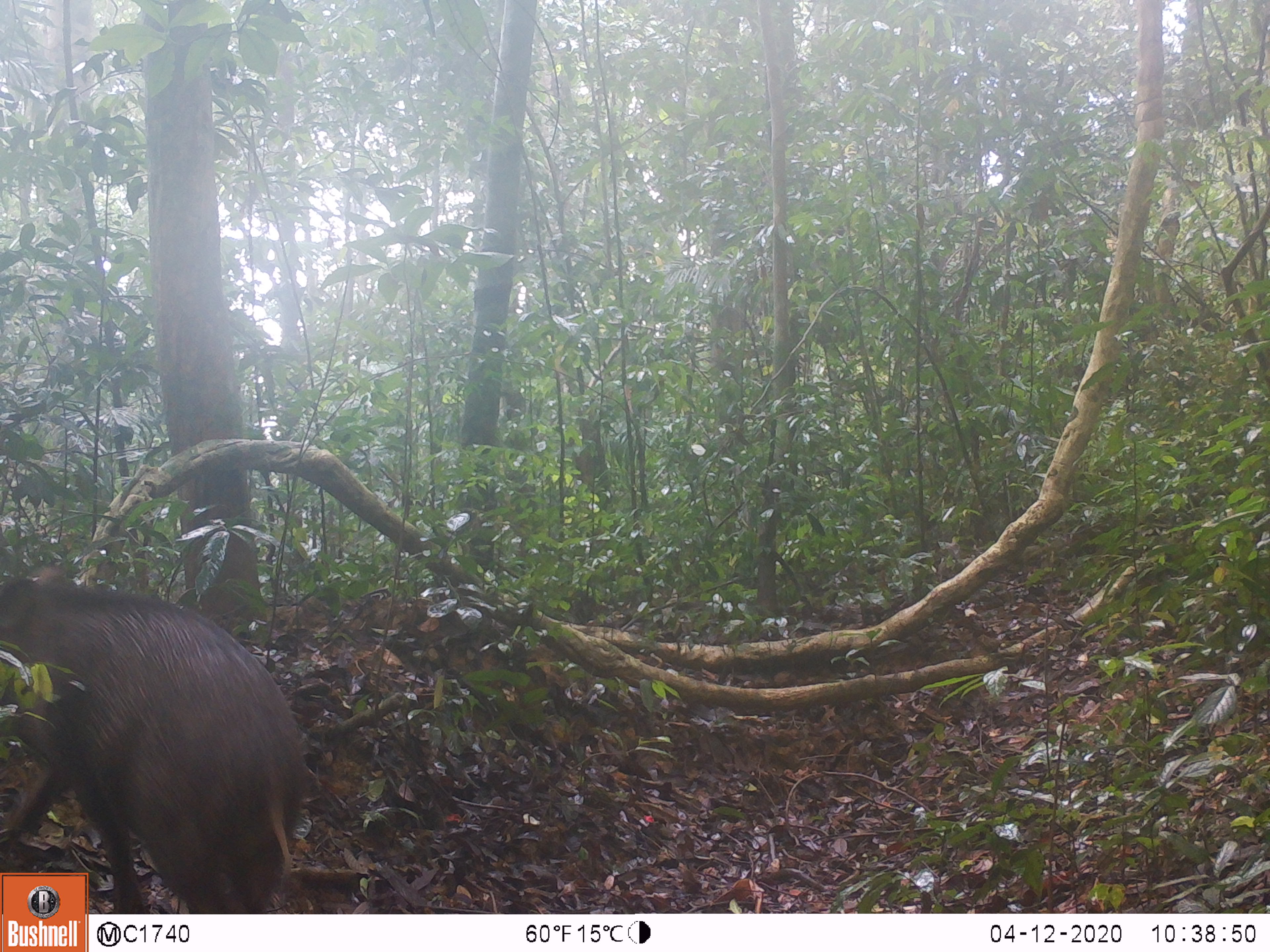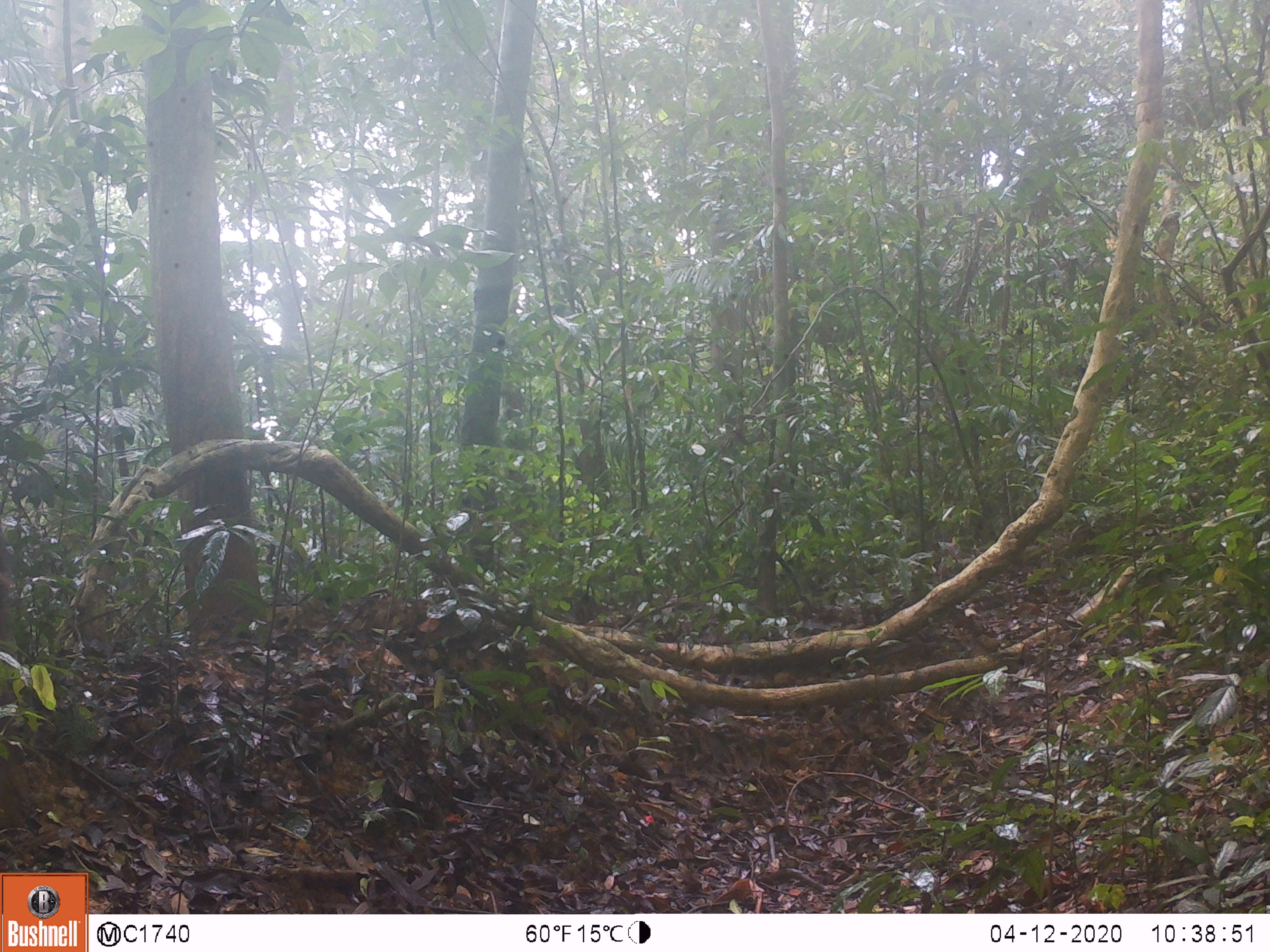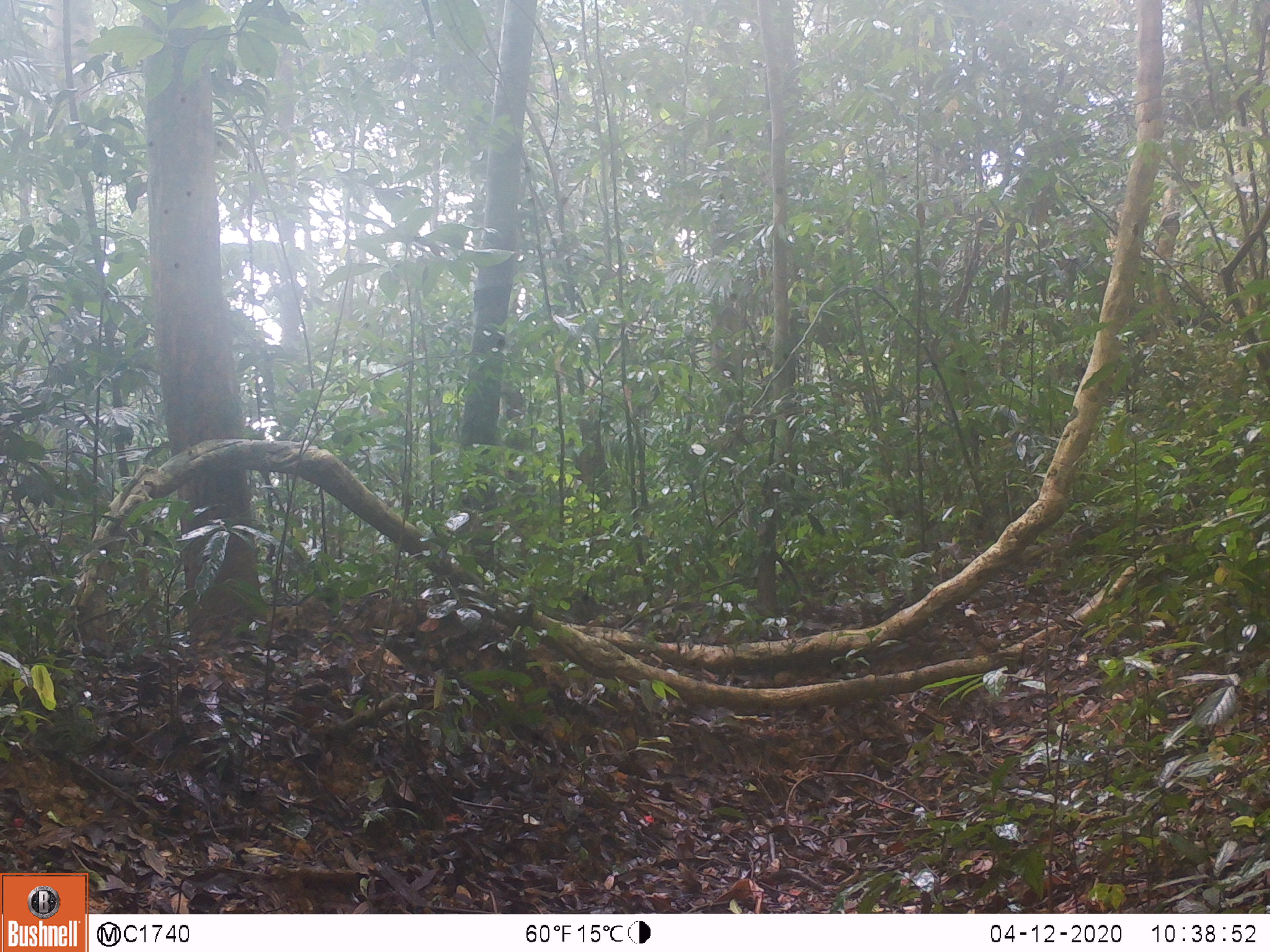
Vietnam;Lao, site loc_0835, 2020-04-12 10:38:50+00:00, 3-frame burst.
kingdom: Animalia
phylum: Chordata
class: Mammalia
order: Artiodactyla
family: Suidae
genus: Sus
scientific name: Sus scrofa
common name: eurasian wild pig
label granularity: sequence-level